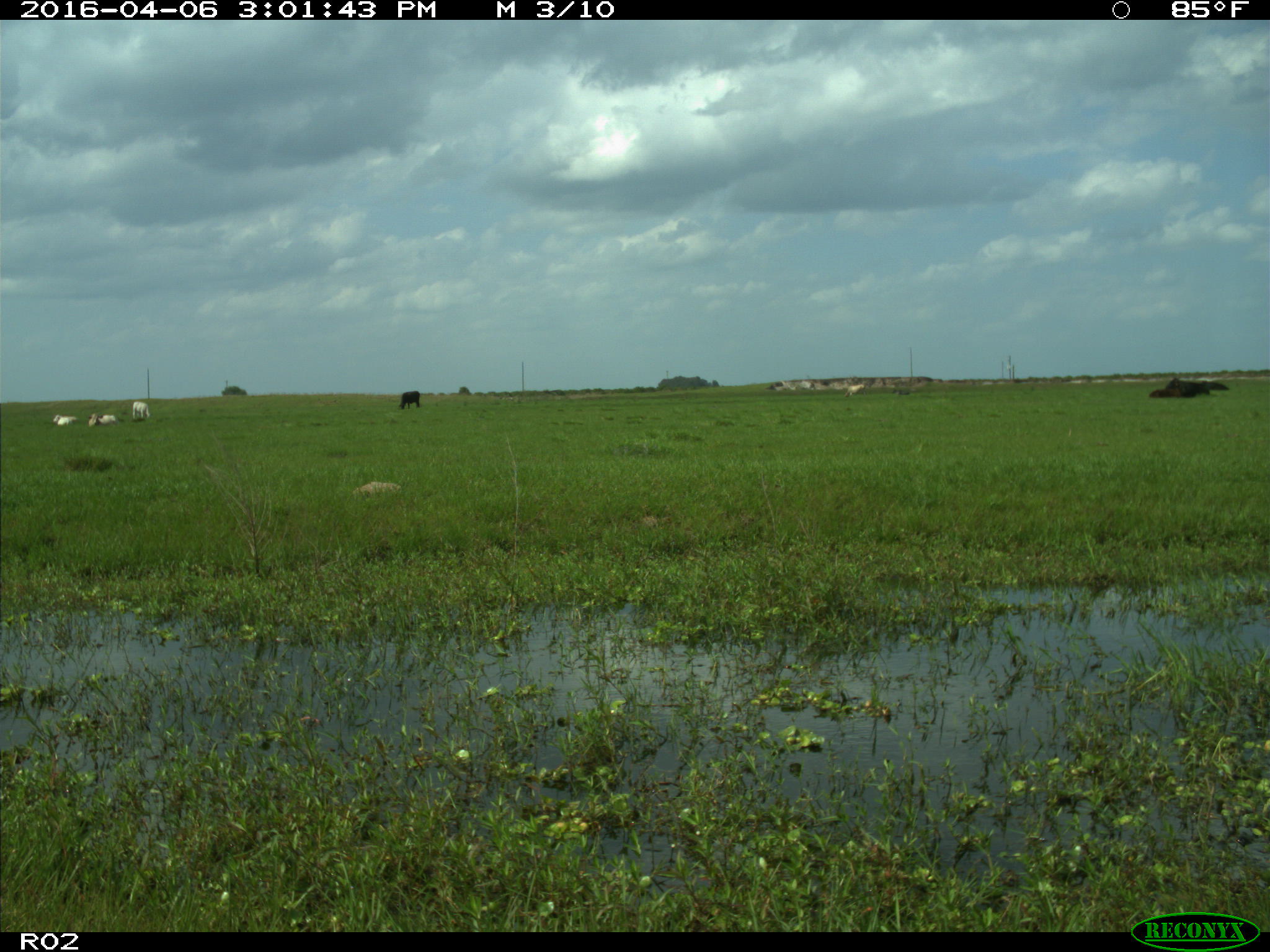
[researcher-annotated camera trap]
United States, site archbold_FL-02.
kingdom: Animalia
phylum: Chordata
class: Mammalia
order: Artiodactyla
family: Bovidae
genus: Bos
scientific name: Bos taurus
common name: domestic cow